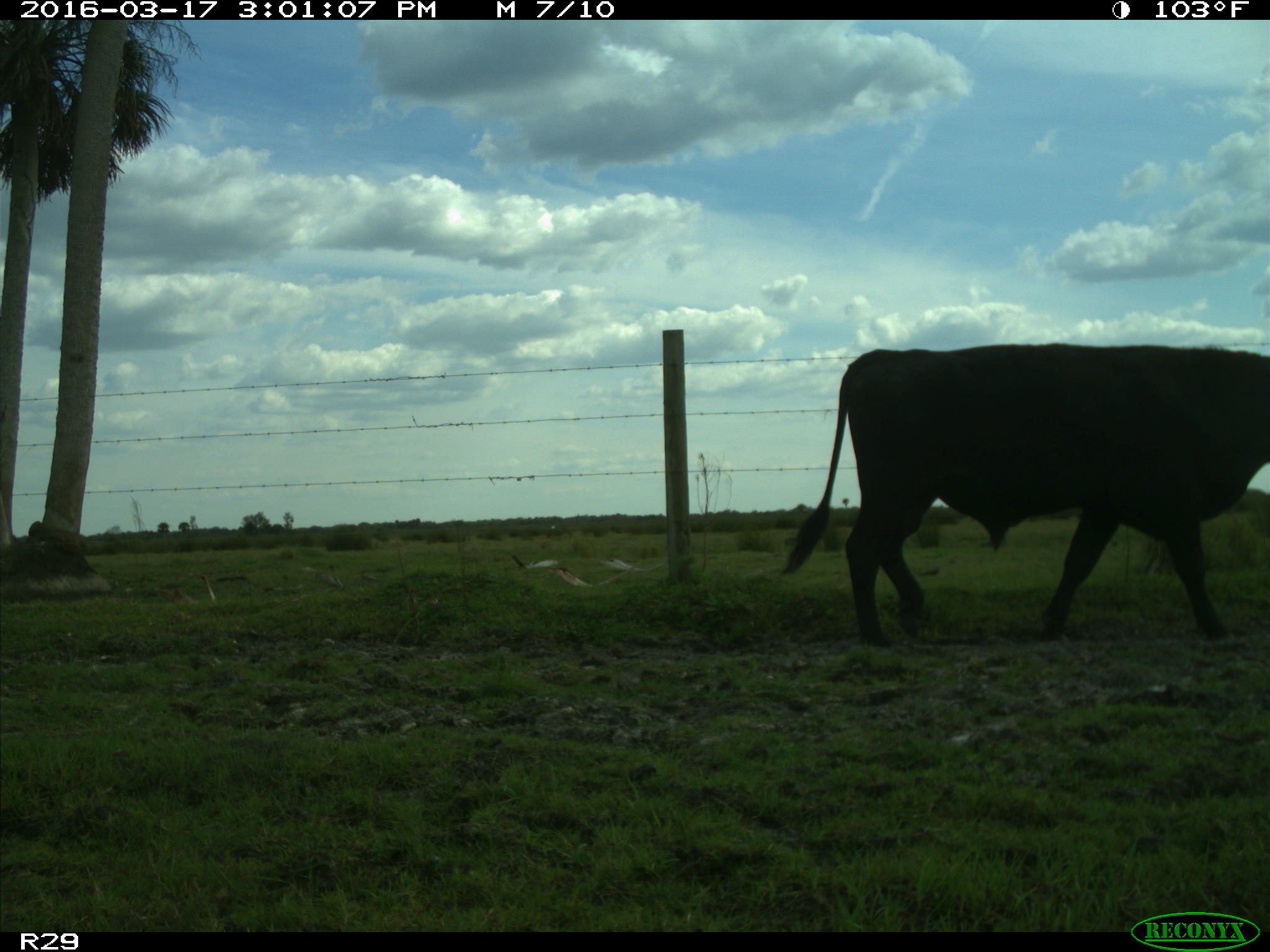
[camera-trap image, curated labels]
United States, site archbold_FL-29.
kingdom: Animalia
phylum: Chordata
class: Mammalia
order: Artiodactyla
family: Bovidae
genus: Bos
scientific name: Bos taurus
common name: domestic cow